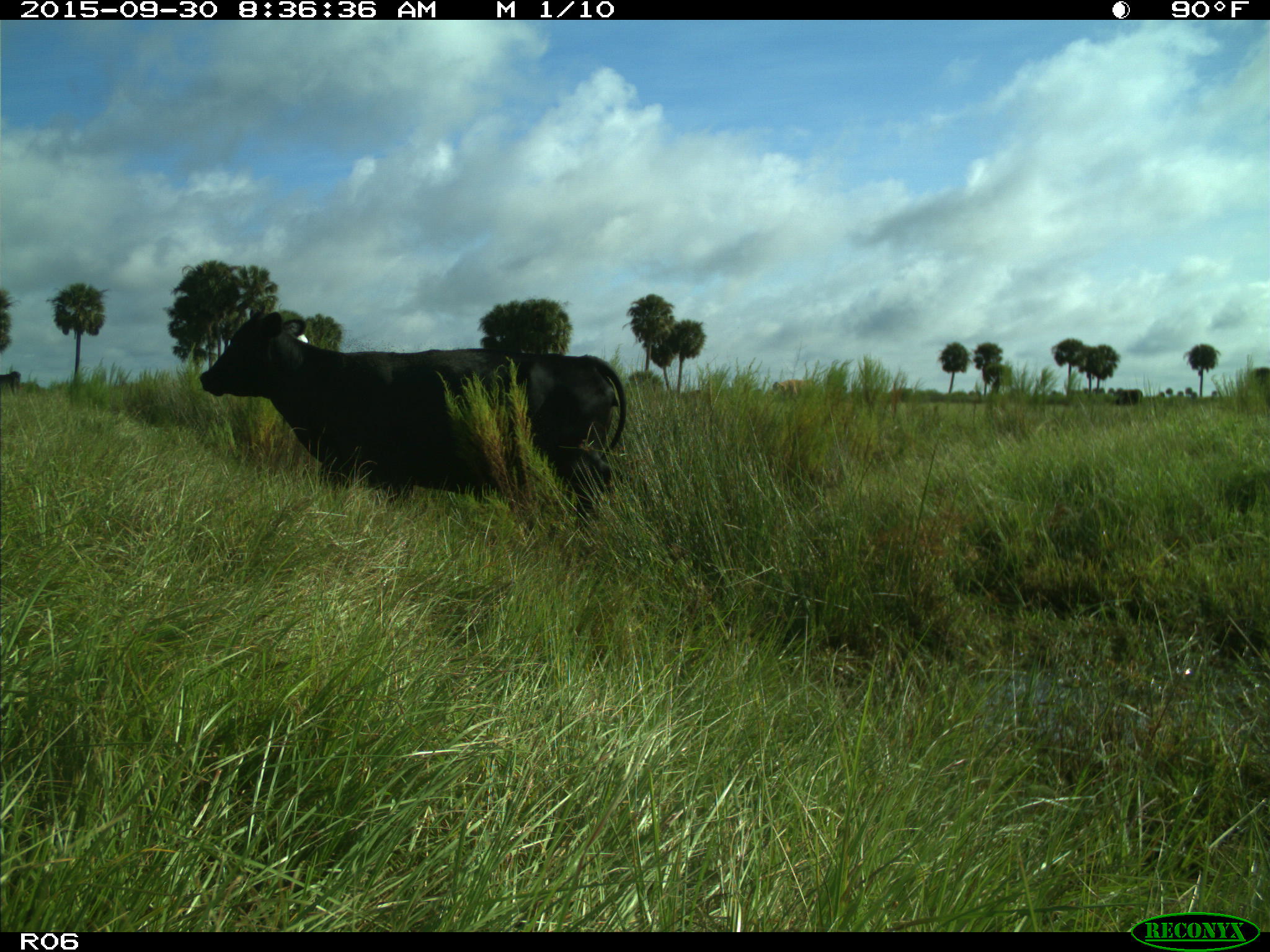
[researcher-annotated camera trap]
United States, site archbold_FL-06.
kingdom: Animalia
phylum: Chordata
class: Mammalia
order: Artiodactyla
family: Bovidae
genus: Bos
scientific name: Bos taurus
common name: domestic cow